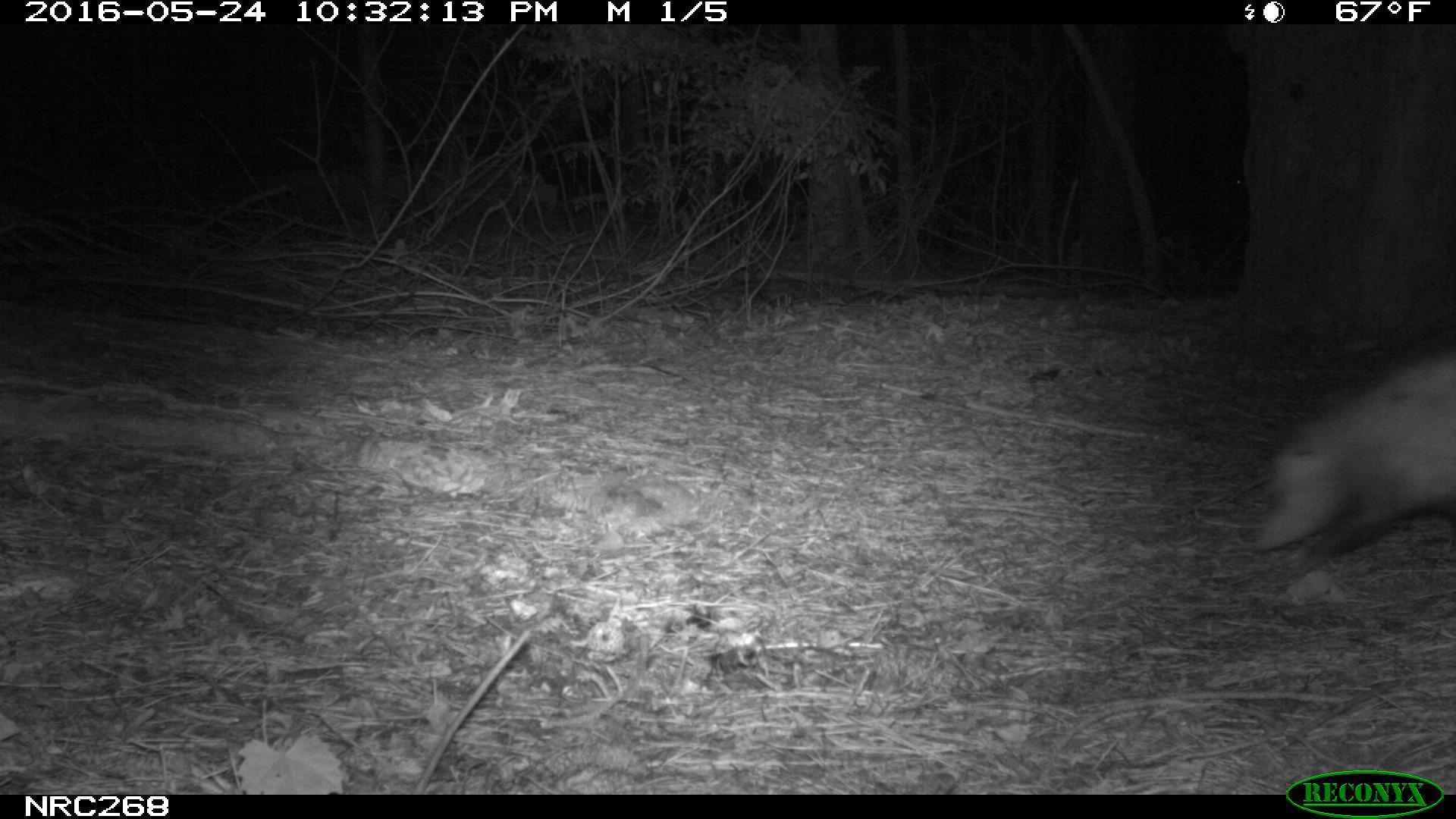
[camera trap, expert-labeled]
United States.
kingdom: Animalia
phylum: Chordata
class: Mammalia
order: Didelphimorphia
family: Didelphidae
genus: Didelphis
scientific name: Didelphis virginiana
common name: virginia opossum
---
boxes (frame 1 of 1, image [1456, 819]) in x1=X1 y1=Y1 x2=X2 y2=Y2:
Virginia Opossum: x1=1247 y1=337 x2=1456 y2=569